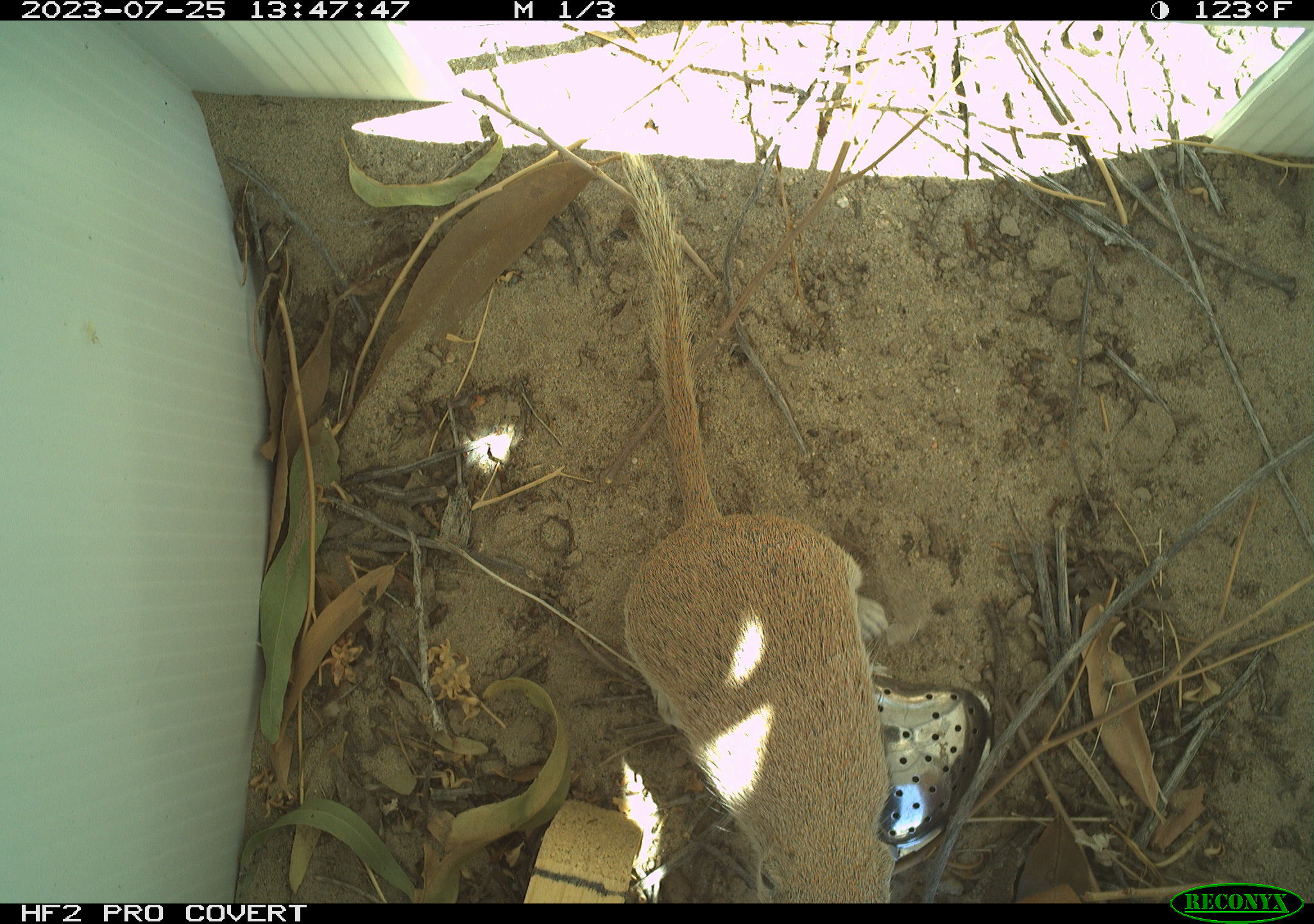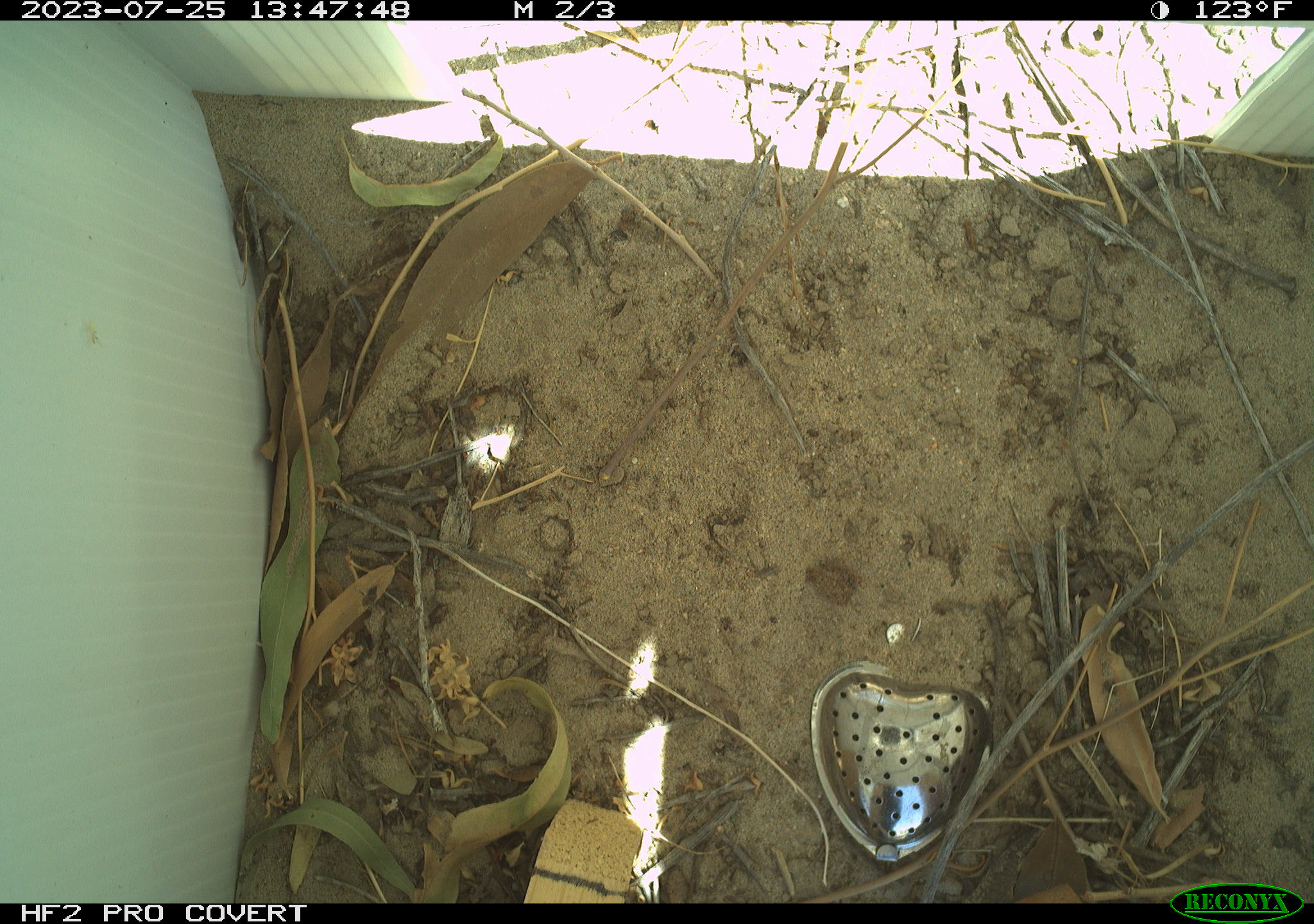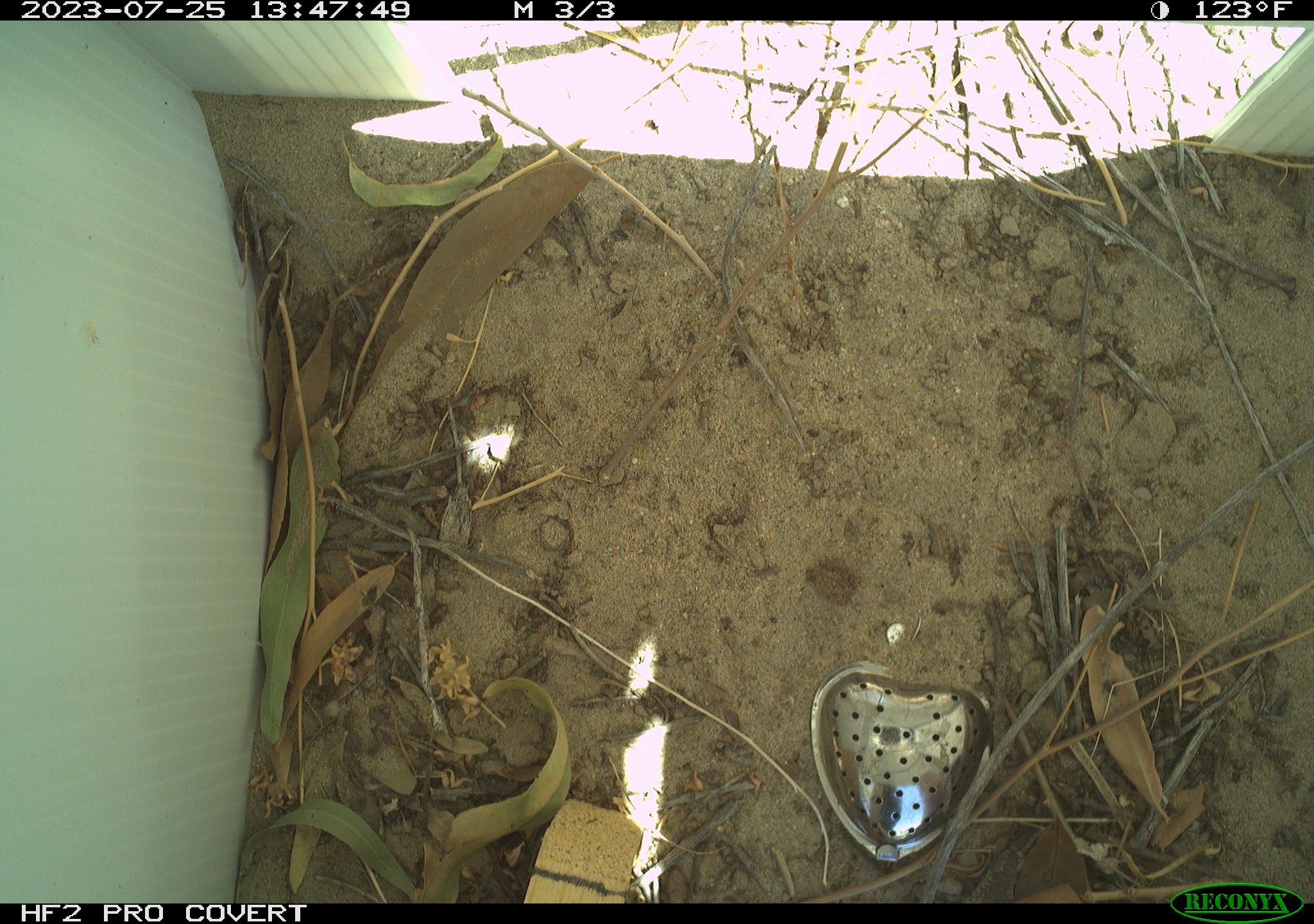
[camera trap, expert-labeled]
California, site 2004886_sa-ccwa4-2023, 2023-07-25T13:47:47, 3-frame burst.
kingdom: Animalia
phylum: Chordata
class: Mammalia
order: Rodentia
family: Sciuridae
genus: Xerospermophilus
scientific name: Xerospermophilus tereticaudus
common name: round-tailed ground squirrel